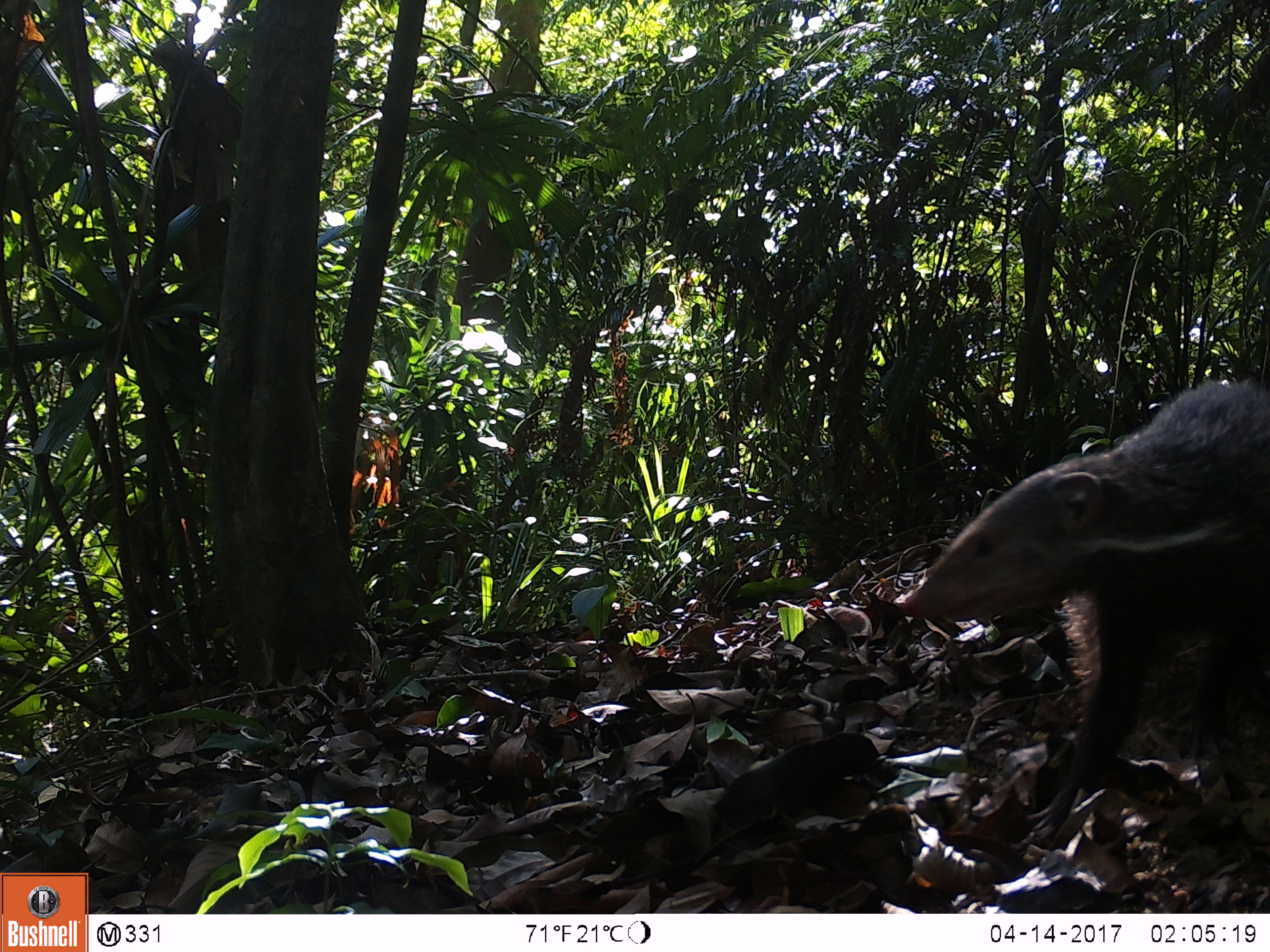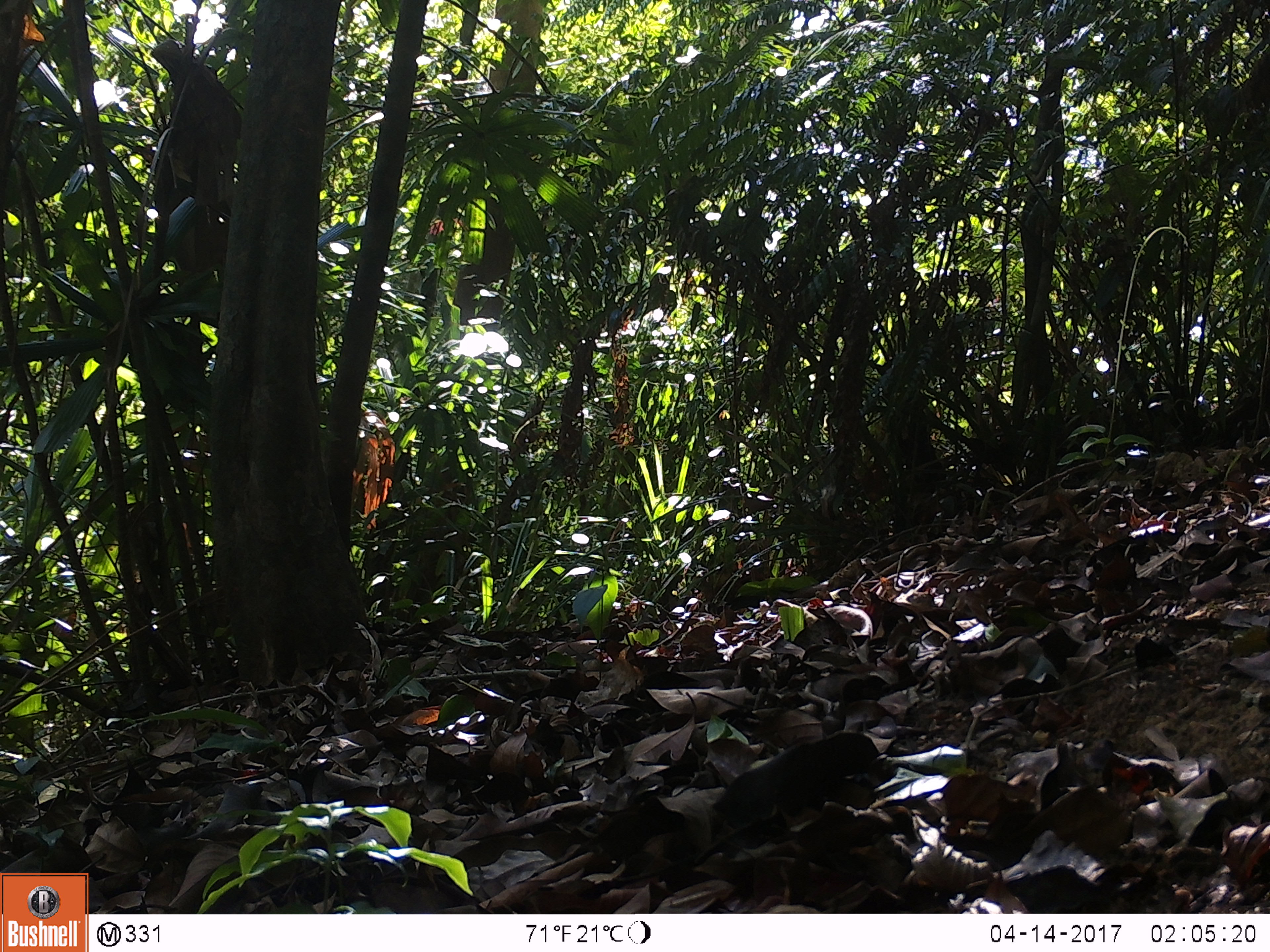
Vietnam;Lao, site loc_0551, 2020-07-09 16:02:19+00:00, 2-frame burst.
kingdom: Animalia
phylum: Chordata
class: Mammalia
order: Carnivora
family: Herpestidae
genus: Urva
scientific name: Urva urva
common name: crab-eating mongoose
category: crab eating mongoose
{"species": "crab eating mongoose (crab-eating mongoose) (Urva urva)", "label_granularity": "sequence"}